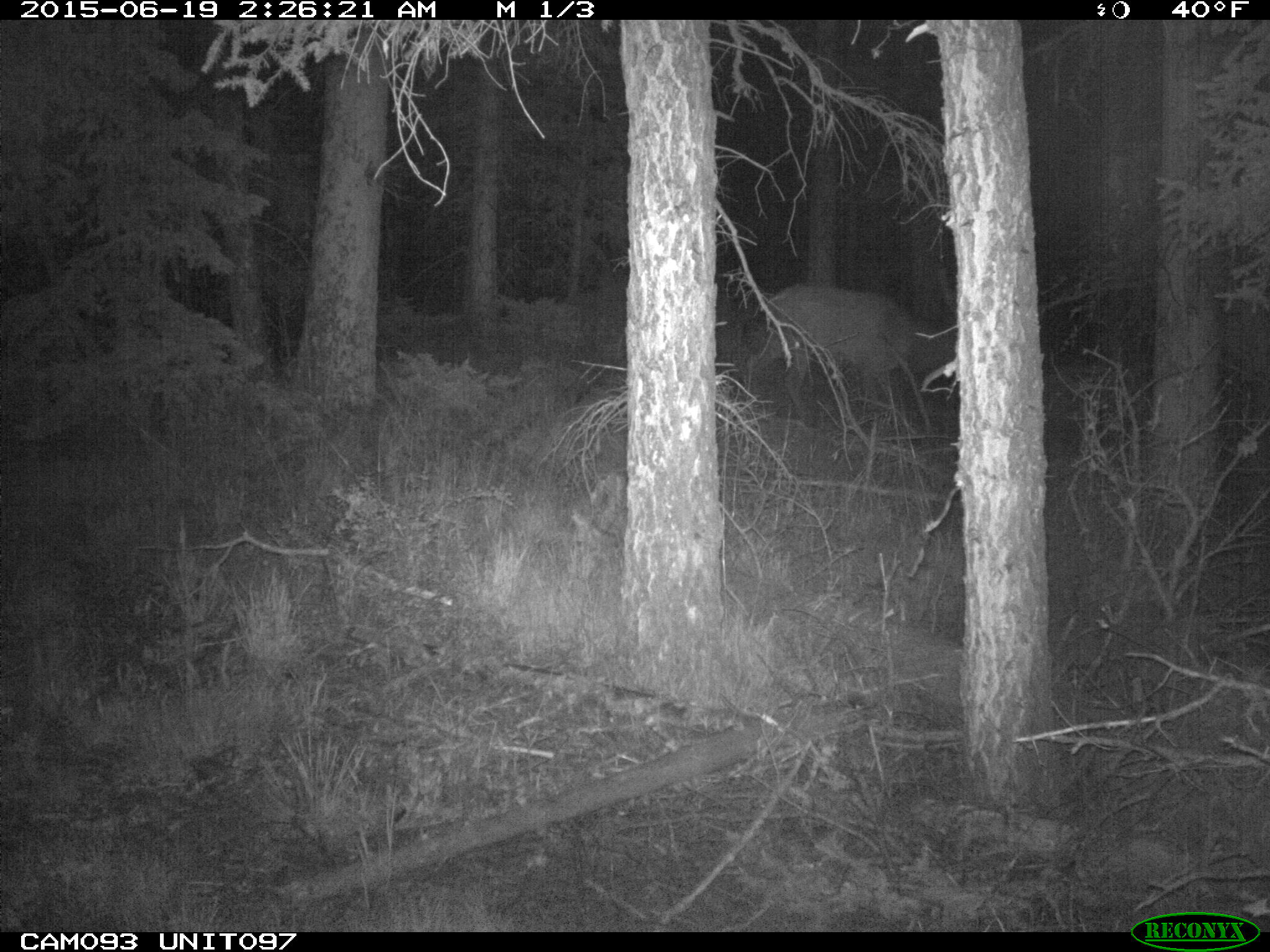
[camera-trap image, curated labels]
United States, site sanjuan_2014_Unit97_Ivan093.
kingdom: Animalia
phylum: Chordata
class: Mammalia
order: Artiodactyla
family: Cervidae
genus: Cervus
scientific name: Cervus elaphus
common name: red deer